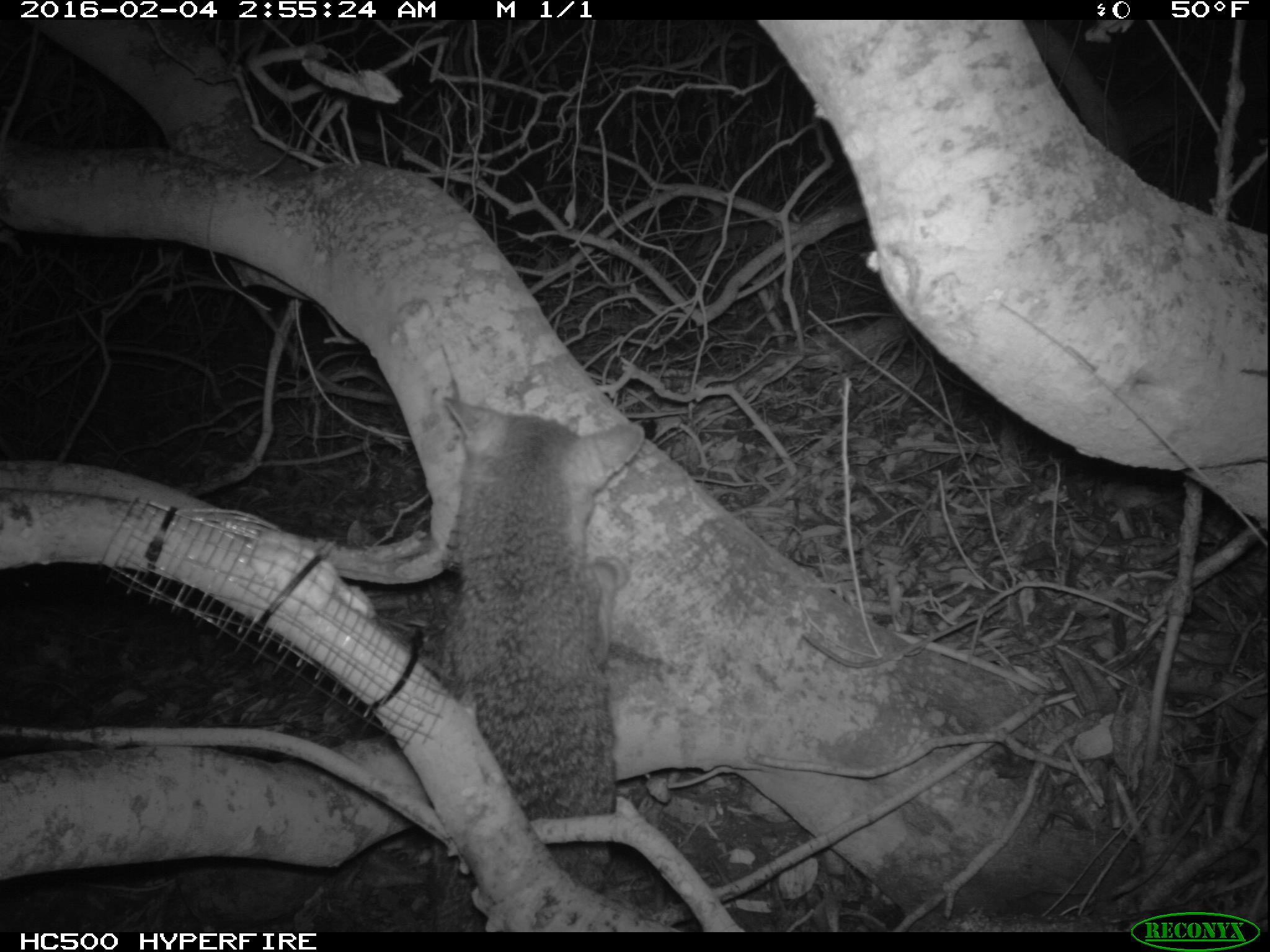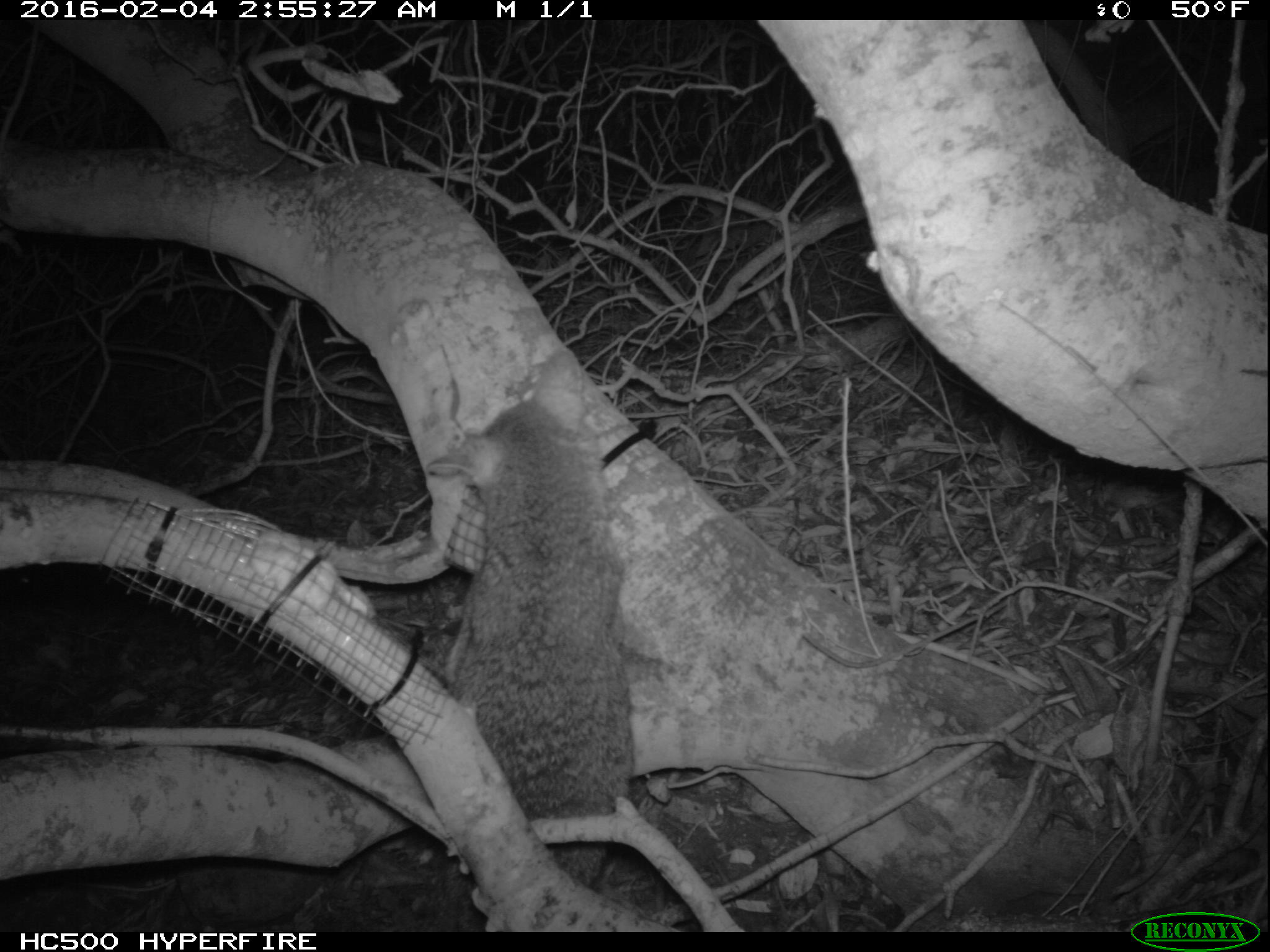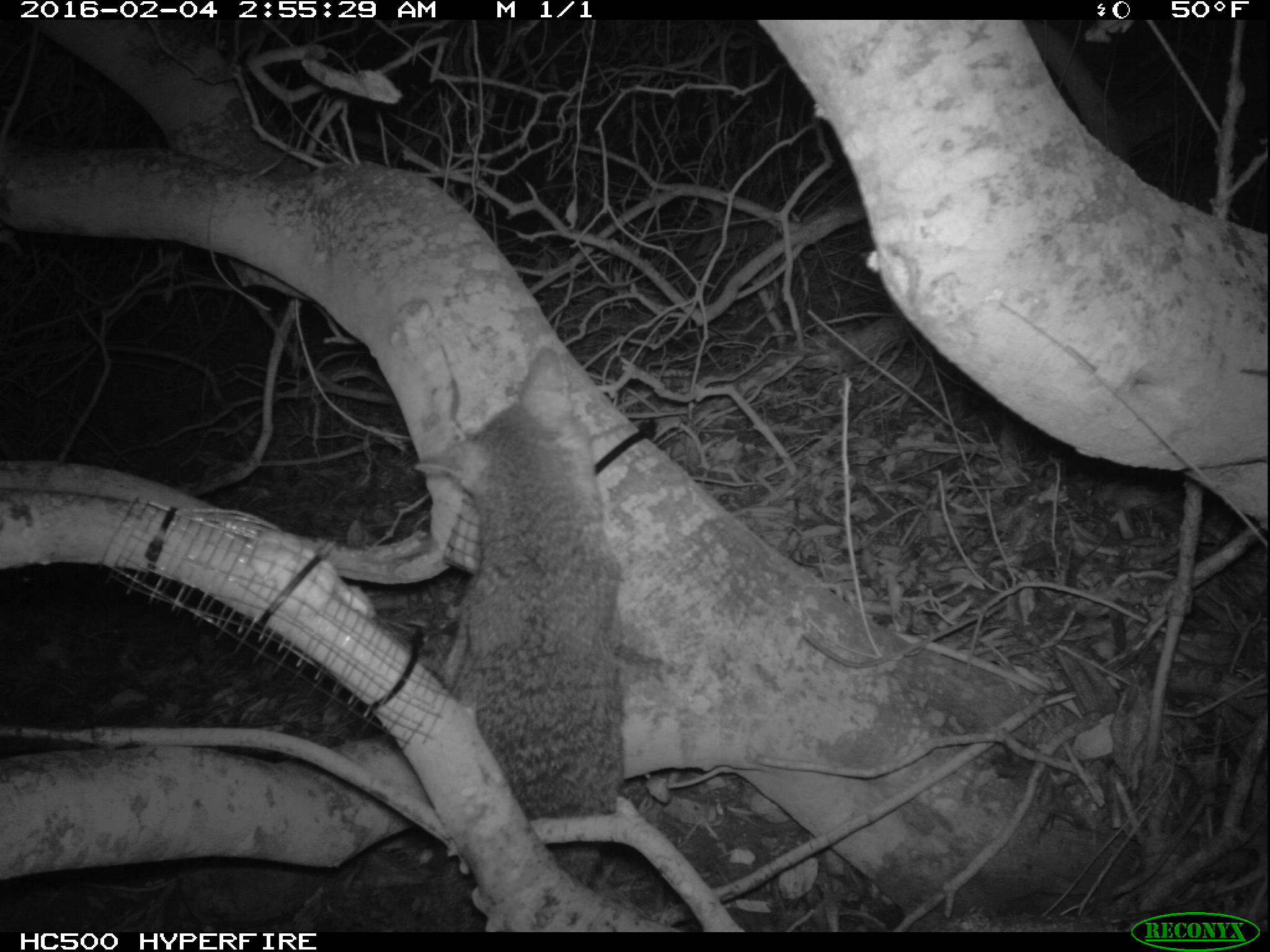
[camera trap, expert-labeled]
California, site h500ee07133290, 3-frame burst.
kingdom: Animalia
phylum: Chordata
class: Mammalia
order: Carnivora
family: Canidae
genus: Urocyon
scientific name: Urocyon littoralis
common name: island fox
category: fox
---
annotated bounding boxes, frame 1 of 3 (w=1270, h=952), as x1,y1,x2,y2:
fox: 307,394,646,933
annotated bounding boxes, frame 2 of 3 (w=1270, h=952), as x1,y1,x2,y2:
fox: 424,350,635,929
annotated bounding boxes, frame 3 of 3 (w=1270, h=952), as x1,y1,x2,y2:
fox: 412,347,626,885